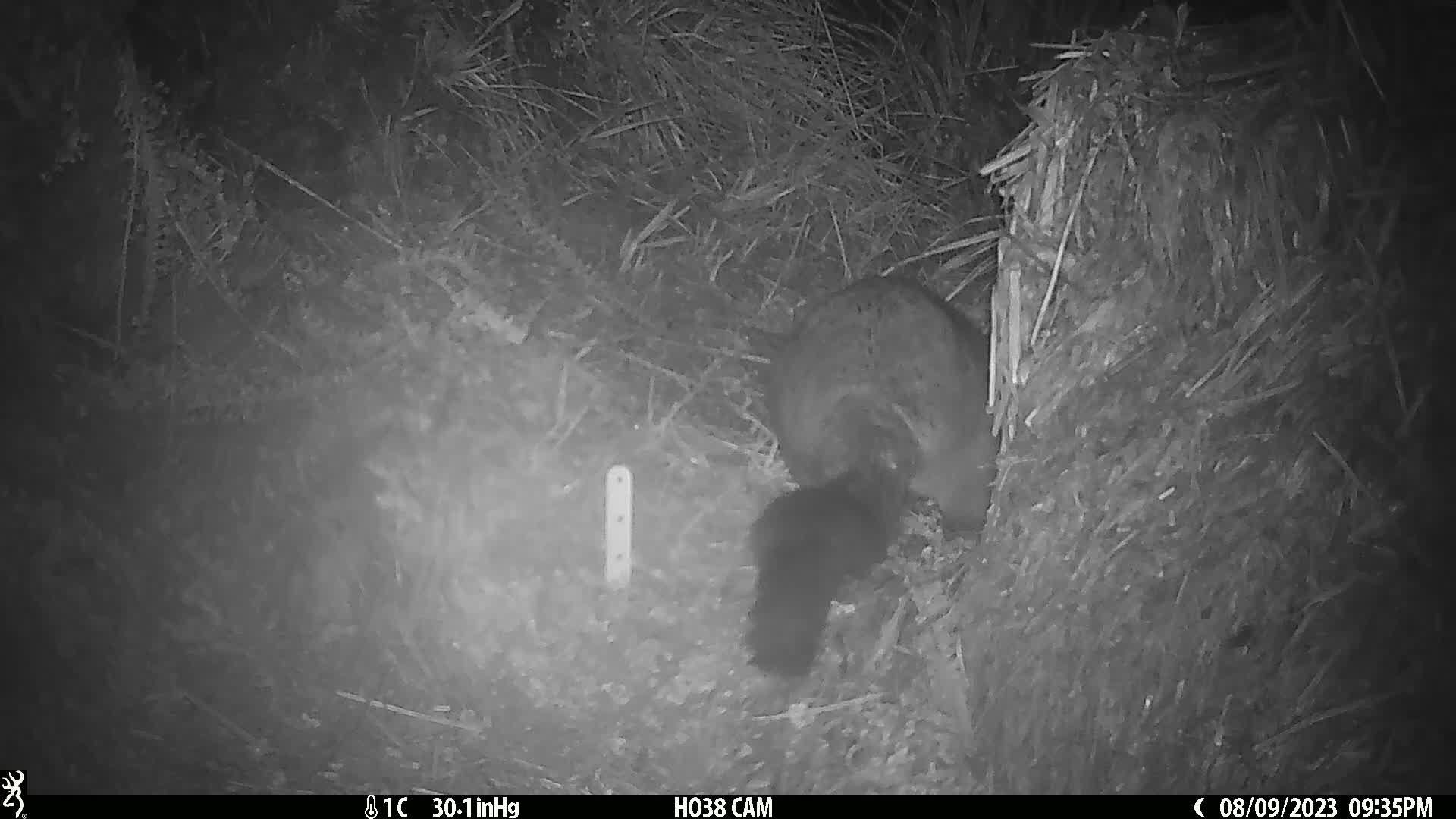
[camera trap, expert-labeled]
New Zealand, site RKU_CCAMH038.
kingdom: Animalia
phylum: Chordata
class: Mammalia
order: Diprotodontia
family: Phalangeridae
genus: Trichosurus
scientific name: Trichosurus vulpecula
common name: common brushtail possum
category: possum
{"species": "possum (common brushtail possum) (Trichosurus vulpecula)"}